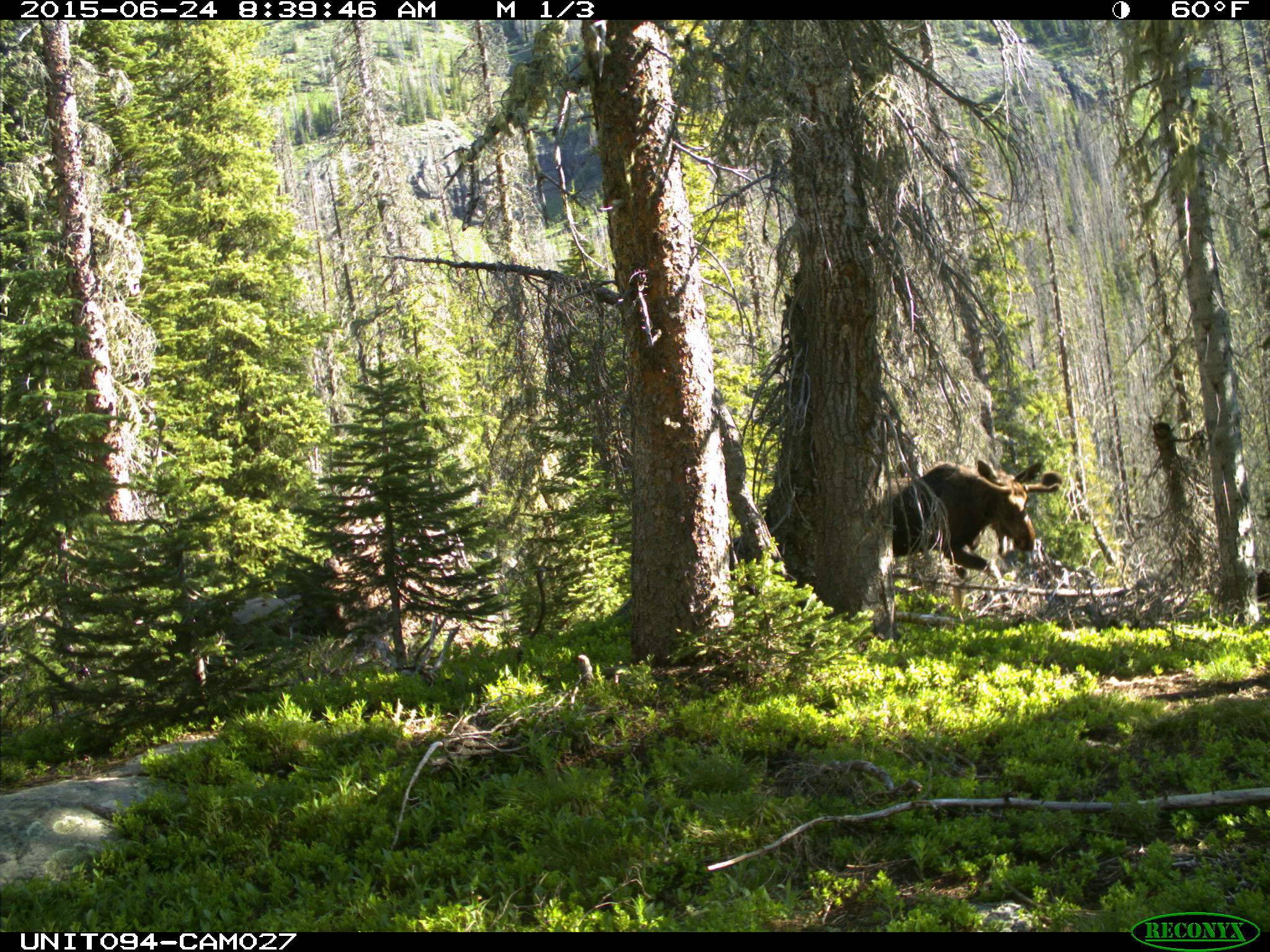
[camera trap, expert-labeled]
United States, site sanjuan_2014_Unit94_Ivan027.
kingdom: Animalia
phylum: Chordata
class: Mammalia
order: Artiodactyla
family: Cervidae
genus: Alces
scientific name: Alces alces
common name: moose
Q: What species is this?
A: Alces alces (moose).